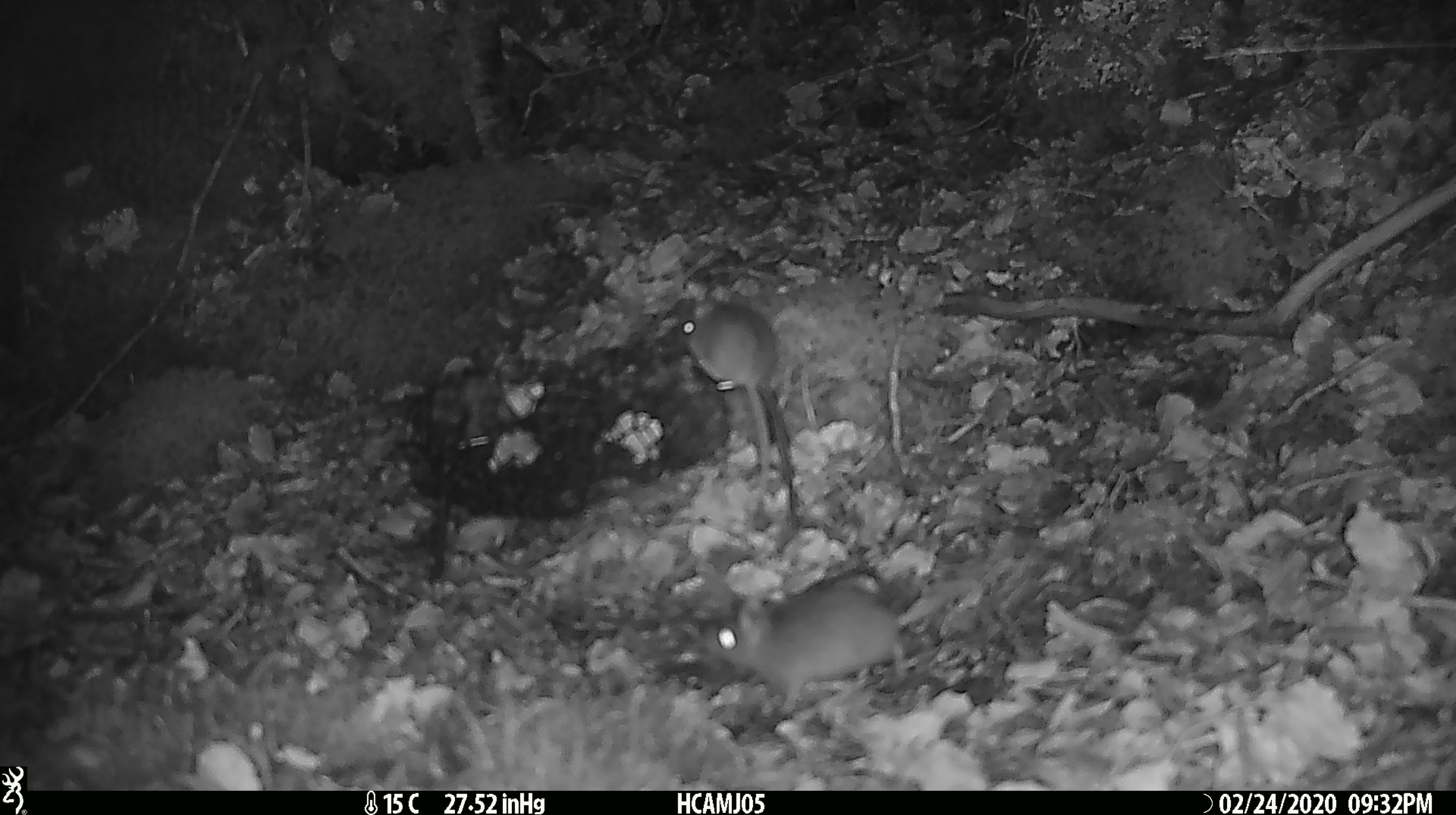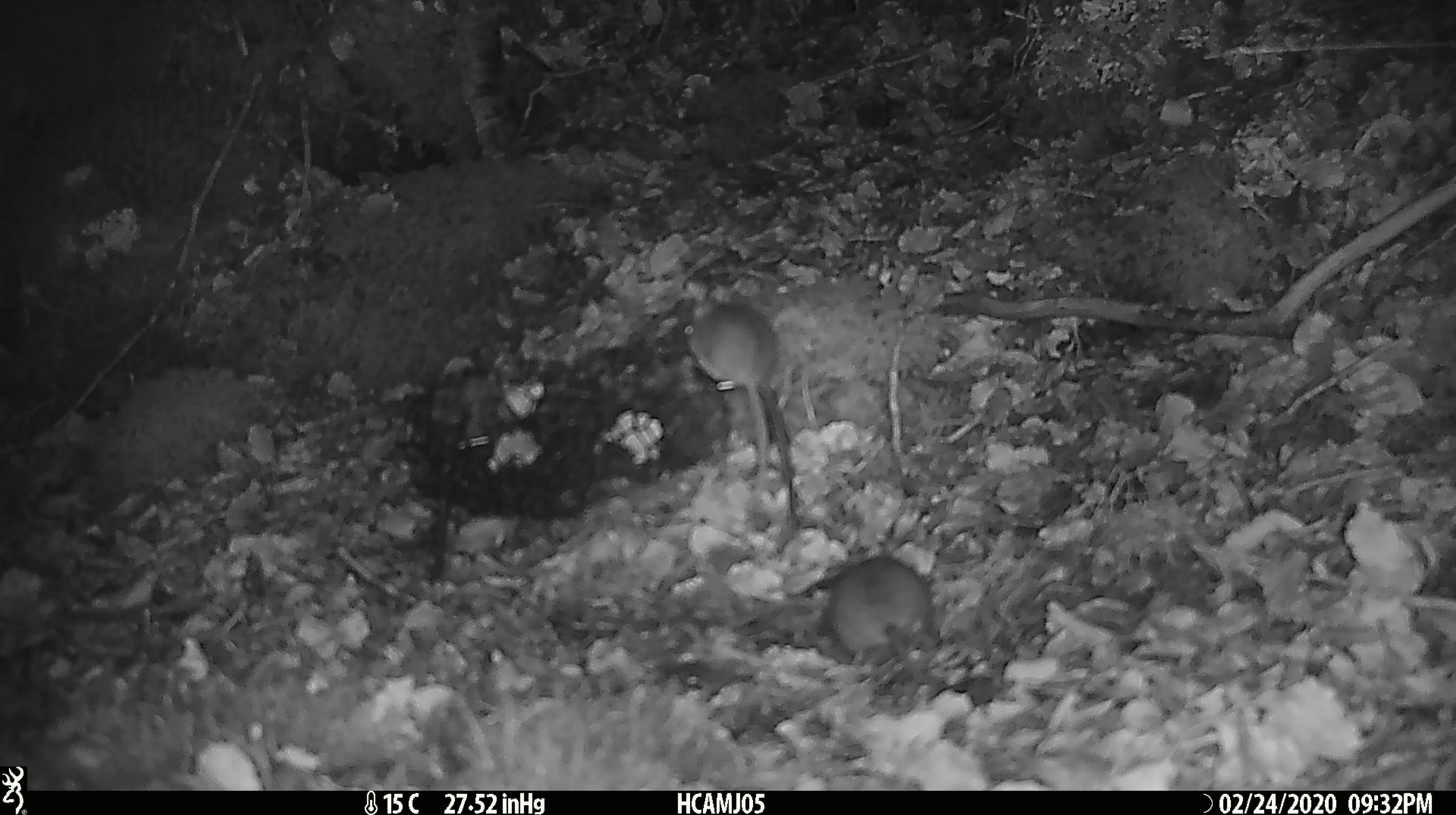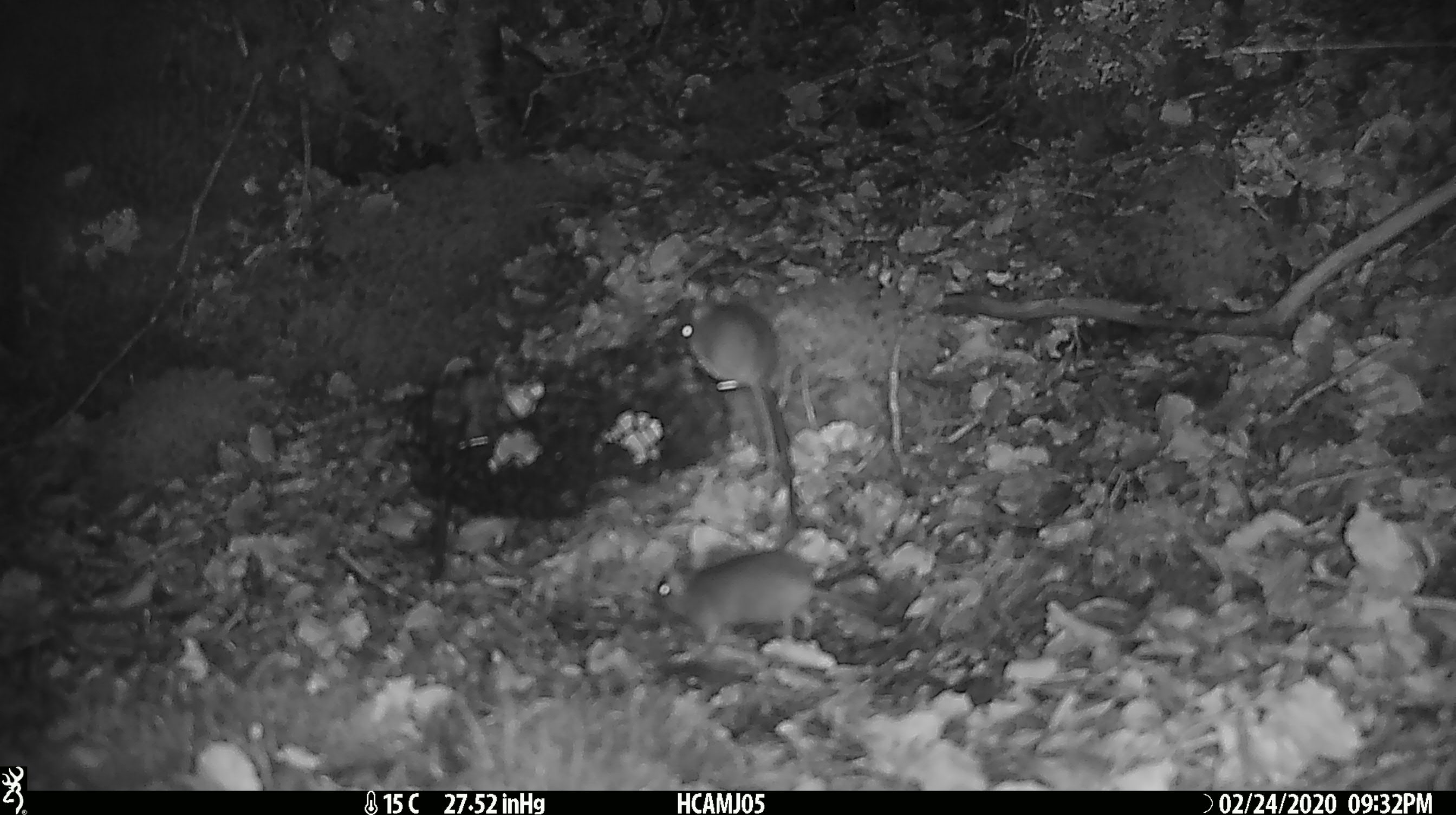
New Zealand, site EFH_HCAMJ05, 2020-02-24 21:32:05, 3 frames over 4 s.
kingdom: Animalia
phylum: Chordata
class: Mammalia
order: Rodentia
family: Muridae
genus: Mus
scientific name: Mus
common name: mouse